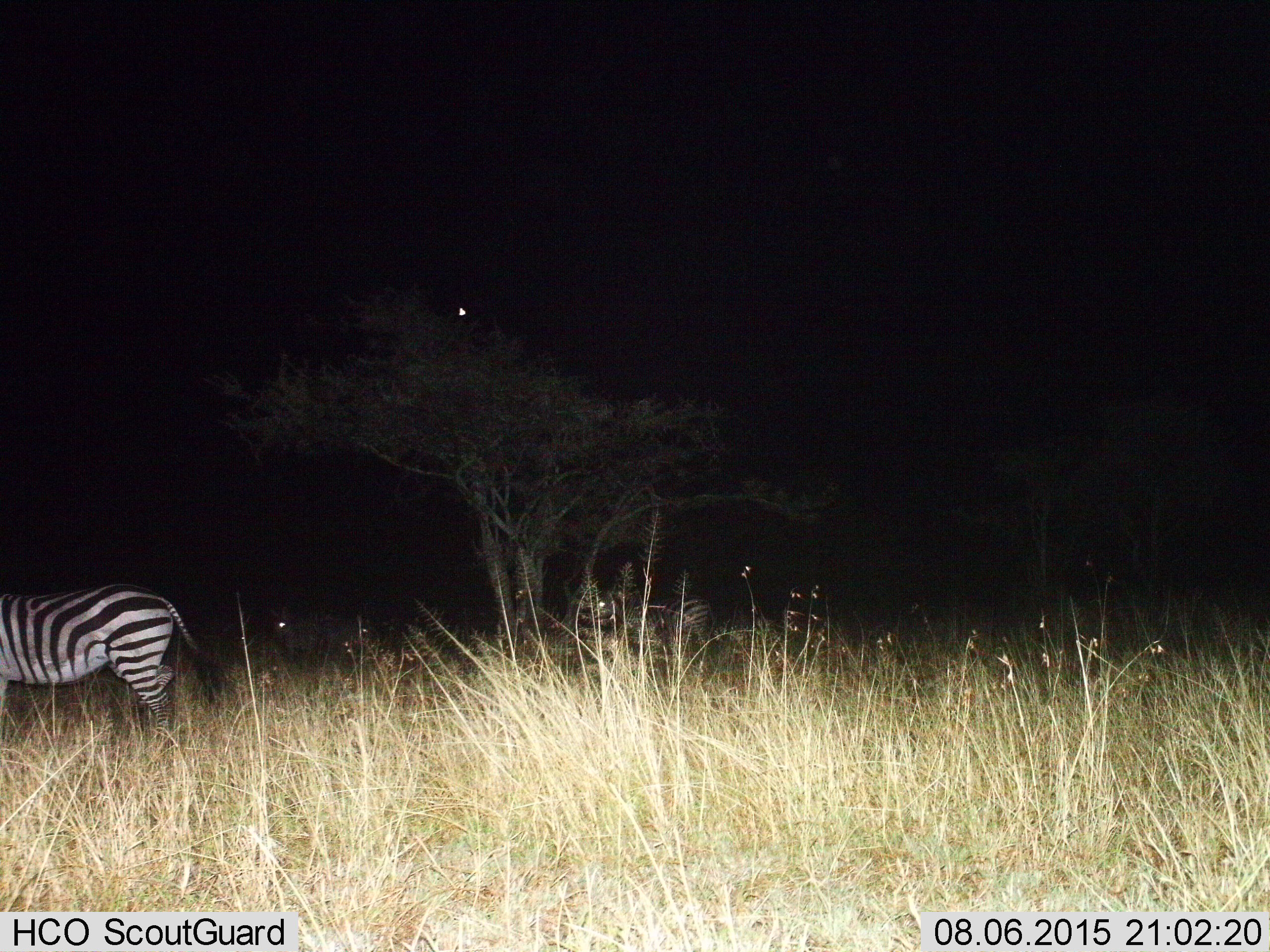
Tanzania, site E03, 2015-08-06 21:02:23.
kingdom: Animalia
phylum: Chordata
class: Mammalia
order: Perissodactyla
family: Equidae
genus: Equus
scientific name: Equus quagga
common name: plains zebra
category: zebra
Zebra (plains zebra) (Equus quagga), count 2. Behavior (volunteer vote fractions): standing 85%, resting 5%, moving 25%, interacting 0%. Young present (vote fraction): 0%. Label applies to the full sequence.